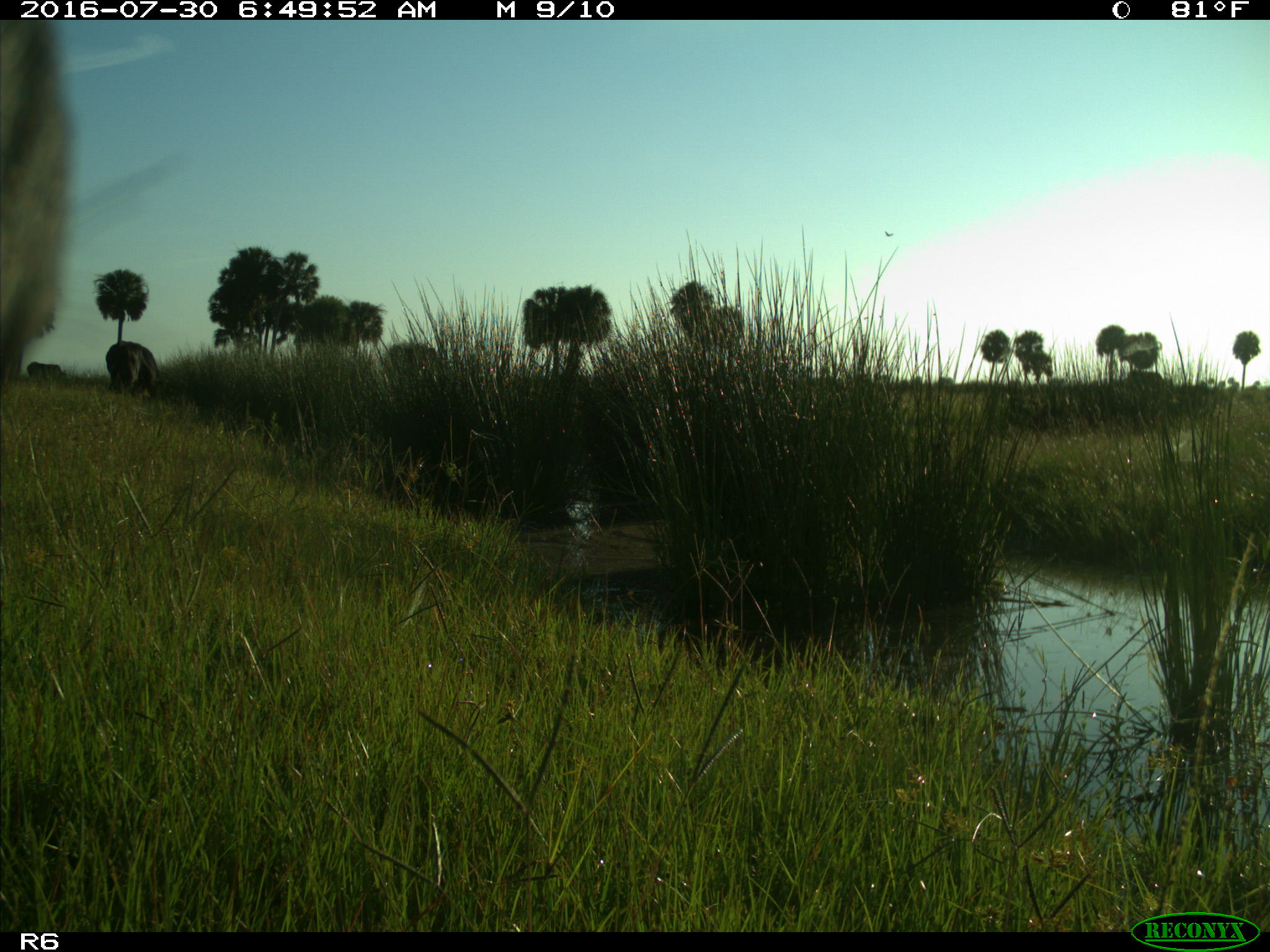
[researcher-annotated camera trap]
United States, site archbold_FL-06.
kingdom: Animalia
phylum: Chordata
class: Mammalia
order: Artiodactyla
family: Bovidae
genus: Bos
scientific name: Bos taurus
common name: domestic cow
Bos taurus (domestic cow).